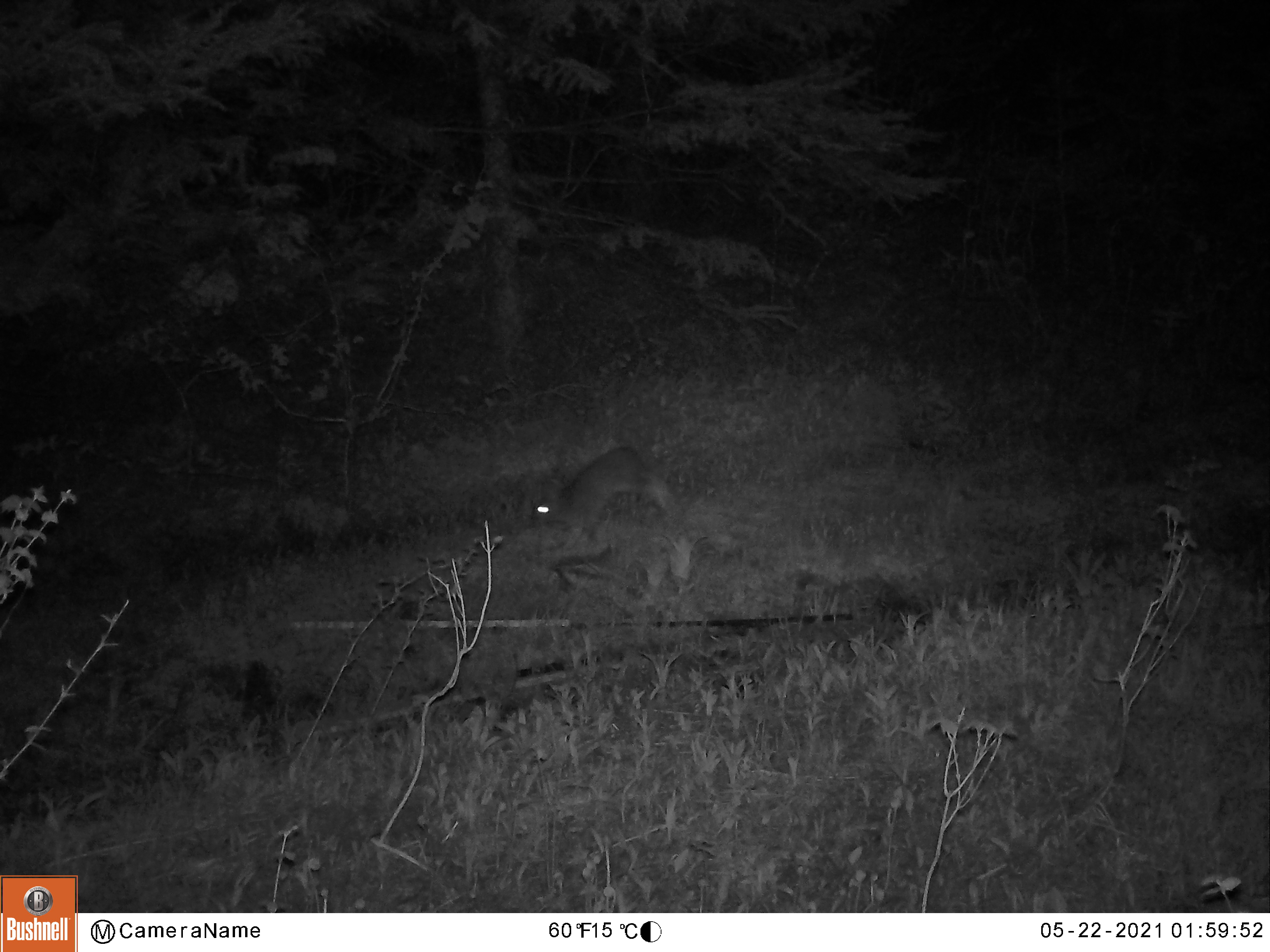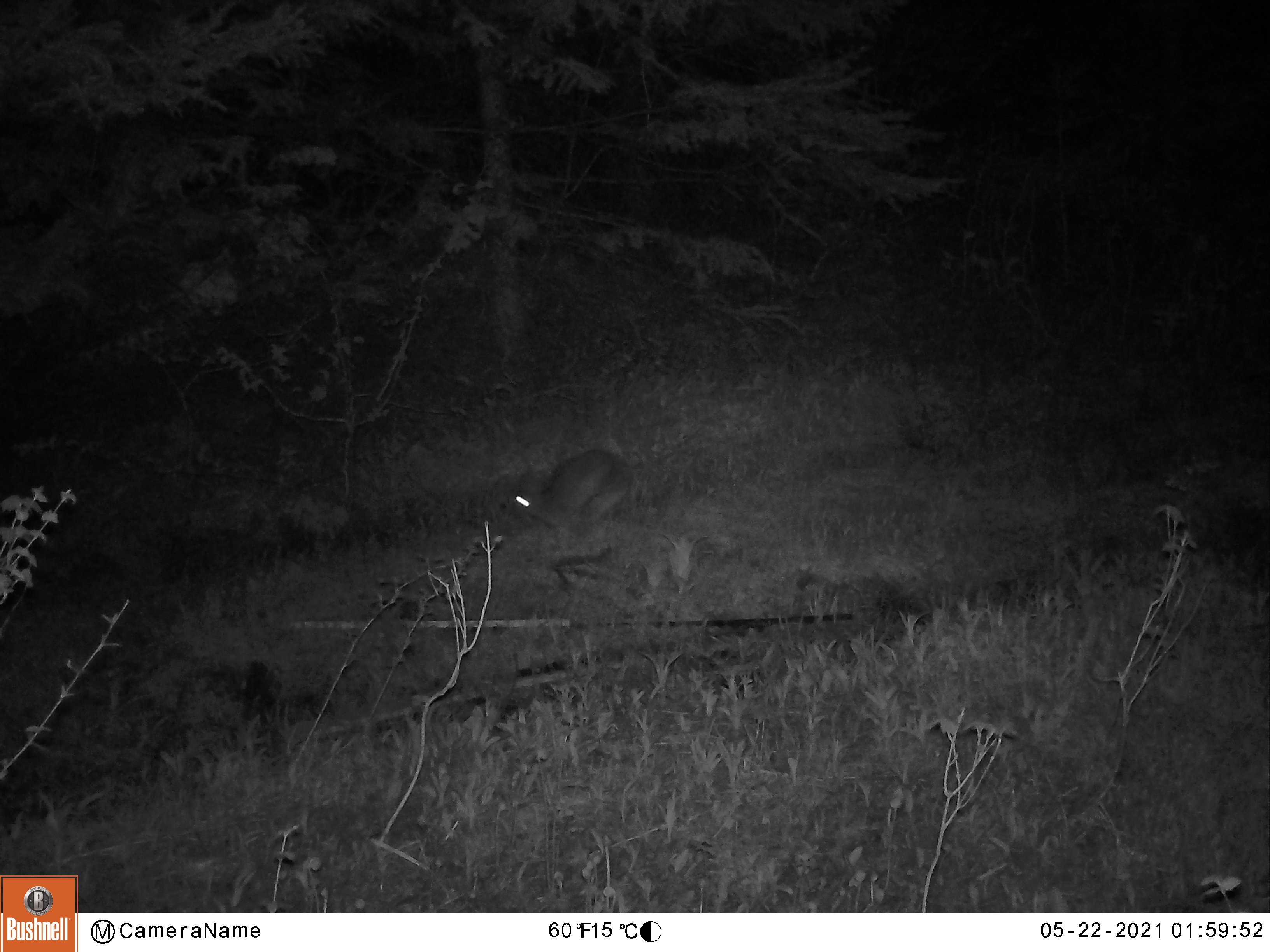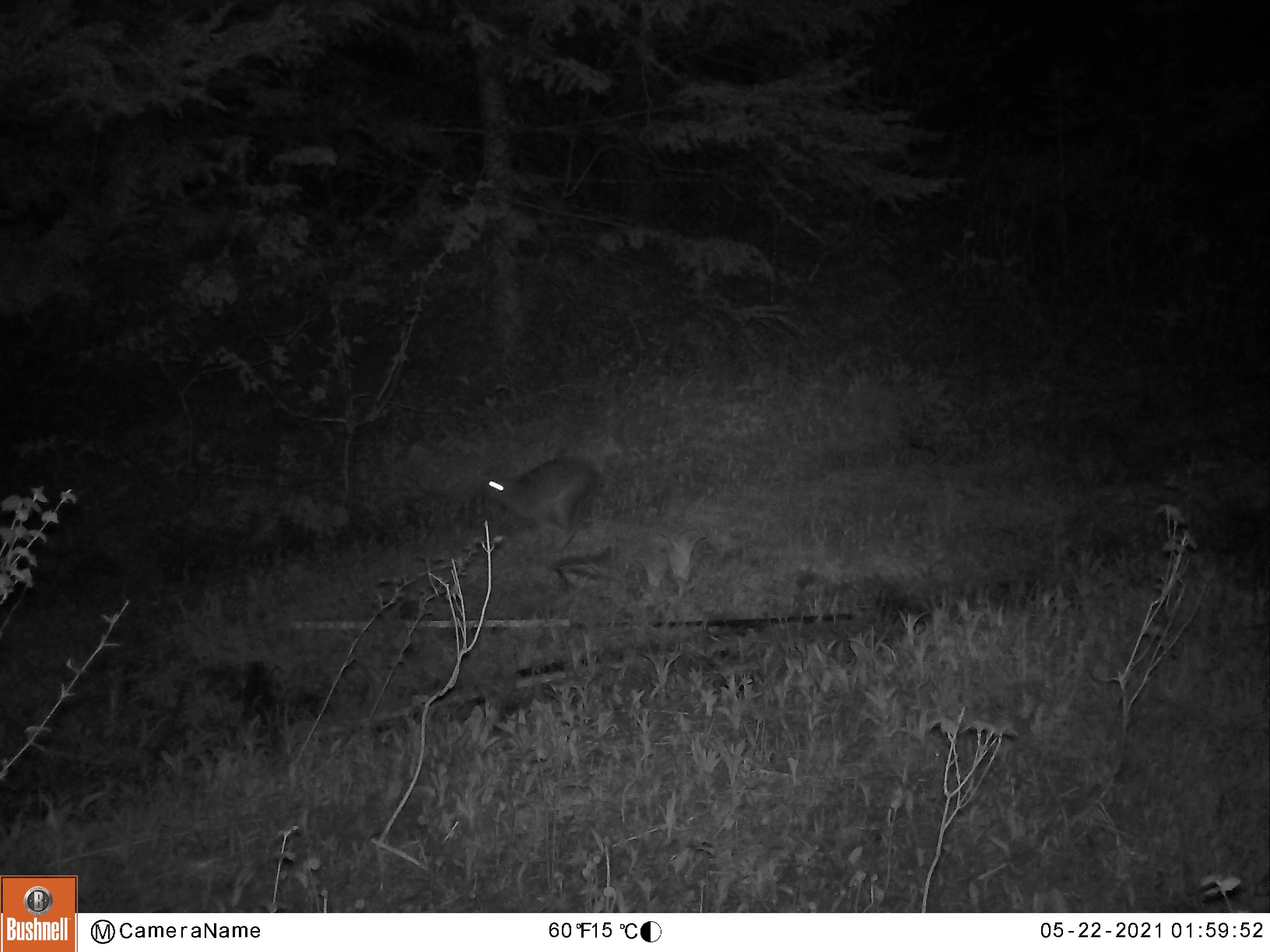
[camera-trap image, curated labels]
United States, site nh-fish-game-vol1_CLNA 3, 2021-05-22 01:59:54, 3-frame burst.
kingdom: Animalia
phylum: Chordata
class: Mammalia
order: Lagomorpha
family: Leporidae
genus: Lepus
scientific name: Lepus americanus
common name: snowshoe hare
Snowshoe hare (Lepus americanus).